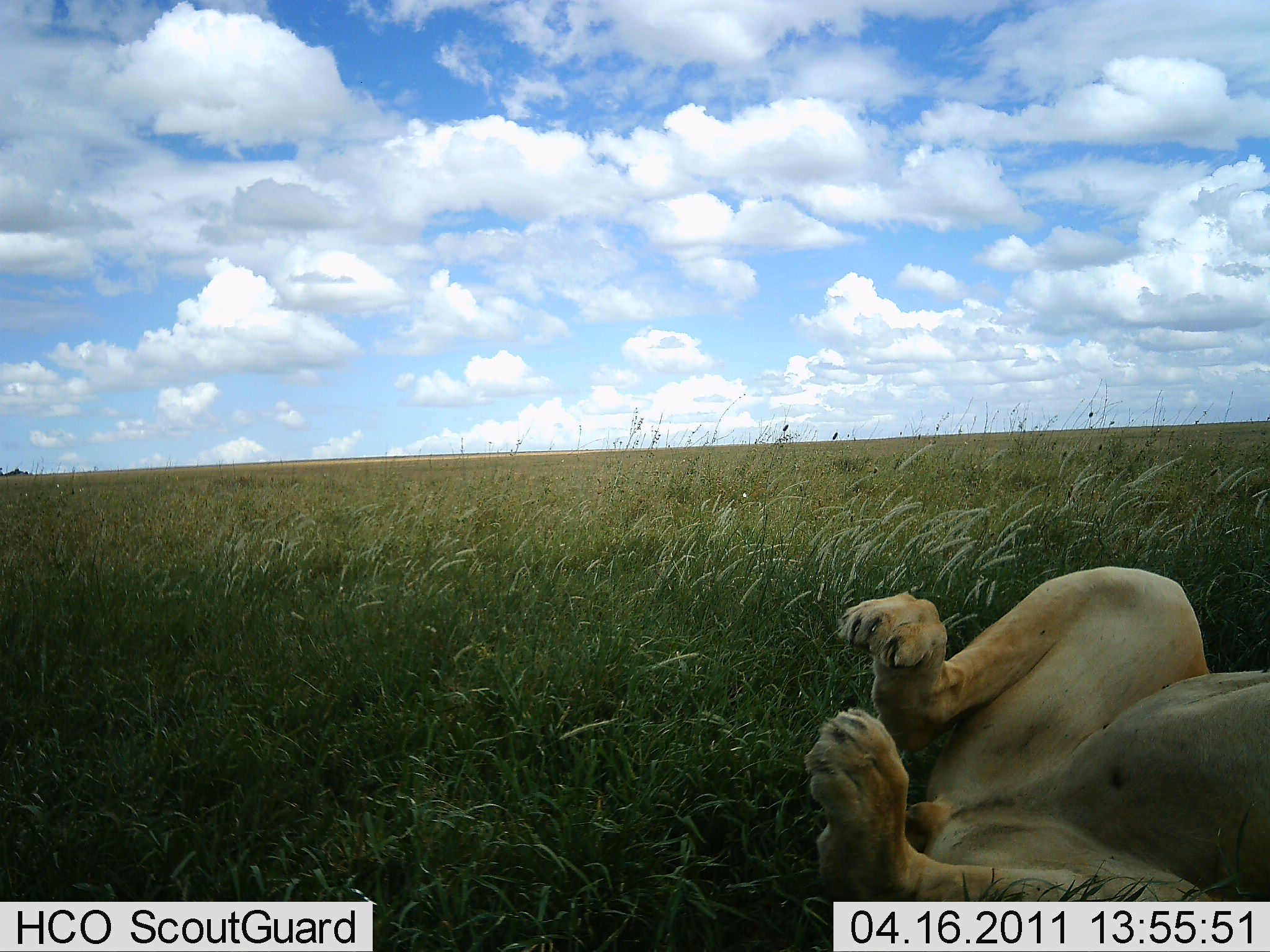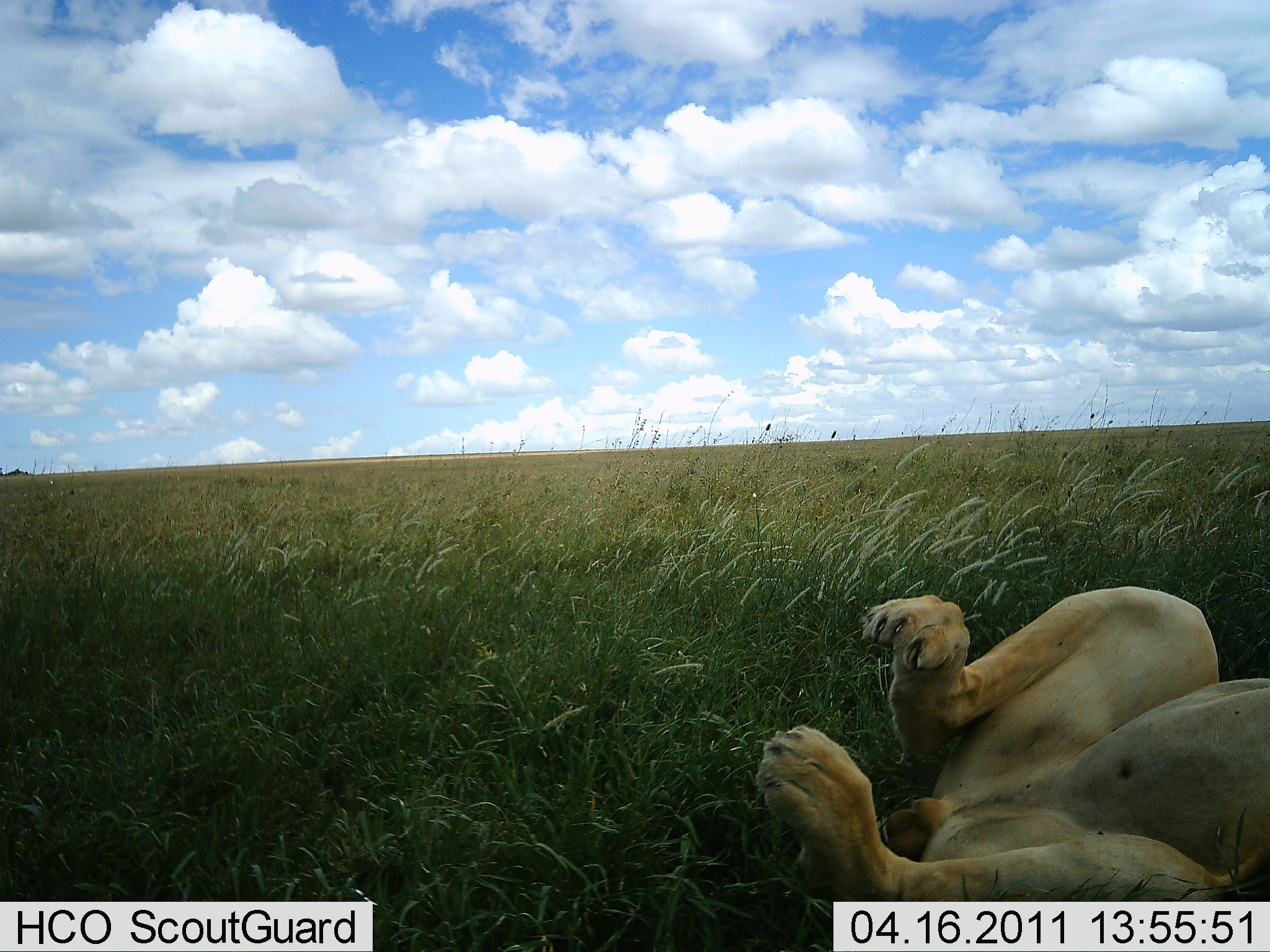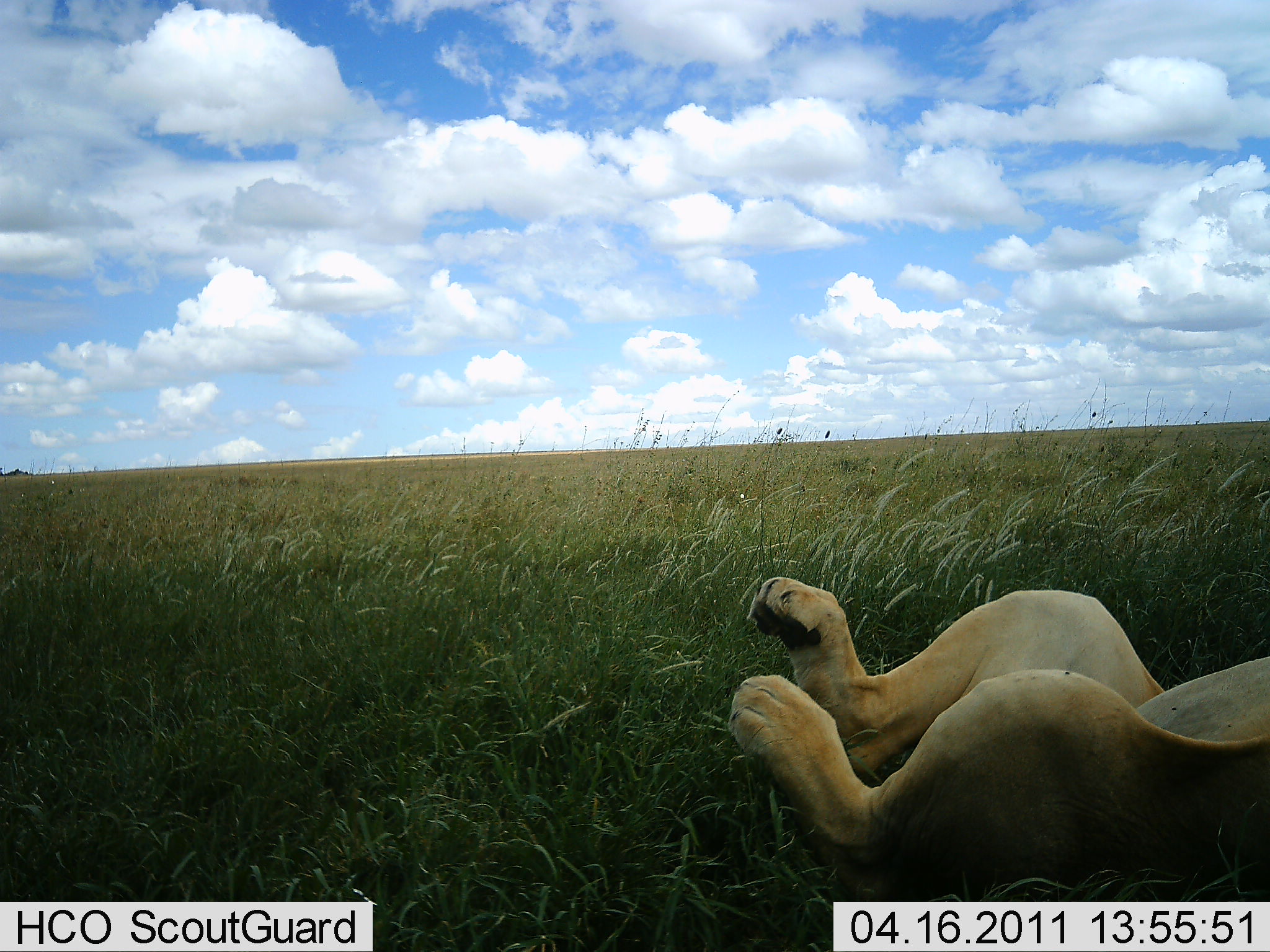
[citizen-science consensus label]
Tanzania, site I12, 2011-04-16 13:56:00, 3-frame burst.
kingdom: Animalia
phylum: Chordata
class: Mammalia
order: Carnivora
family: Felidae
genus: Panthera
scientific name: Panthera leo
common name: lion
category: lionfemale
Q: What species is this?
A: Lionfemale (lion) (Panthera leo).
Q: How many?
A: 1.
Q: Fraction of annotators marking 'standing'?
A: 0%.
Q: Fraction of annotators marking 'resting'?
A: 100%.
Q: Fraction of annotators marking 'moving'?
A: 20%.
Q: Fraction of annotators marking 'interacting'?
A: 10%.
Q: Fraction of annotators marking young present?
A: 0%.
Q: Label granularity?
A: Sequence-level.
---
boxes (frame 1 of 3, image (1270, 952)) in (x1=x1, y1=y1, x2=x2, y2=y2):
animal: (x1=800, y1=562, x2=1270, y2=901)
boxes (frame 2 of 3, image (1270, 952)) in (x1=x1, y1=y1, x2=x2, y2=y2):
animal: (x1=753, y1=584, x2=1270, y2=902)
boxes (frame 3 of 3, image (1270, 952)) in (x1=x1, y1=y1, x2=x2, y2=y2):
animal: (x1=727, y1=572, x2=1270, y2=902)